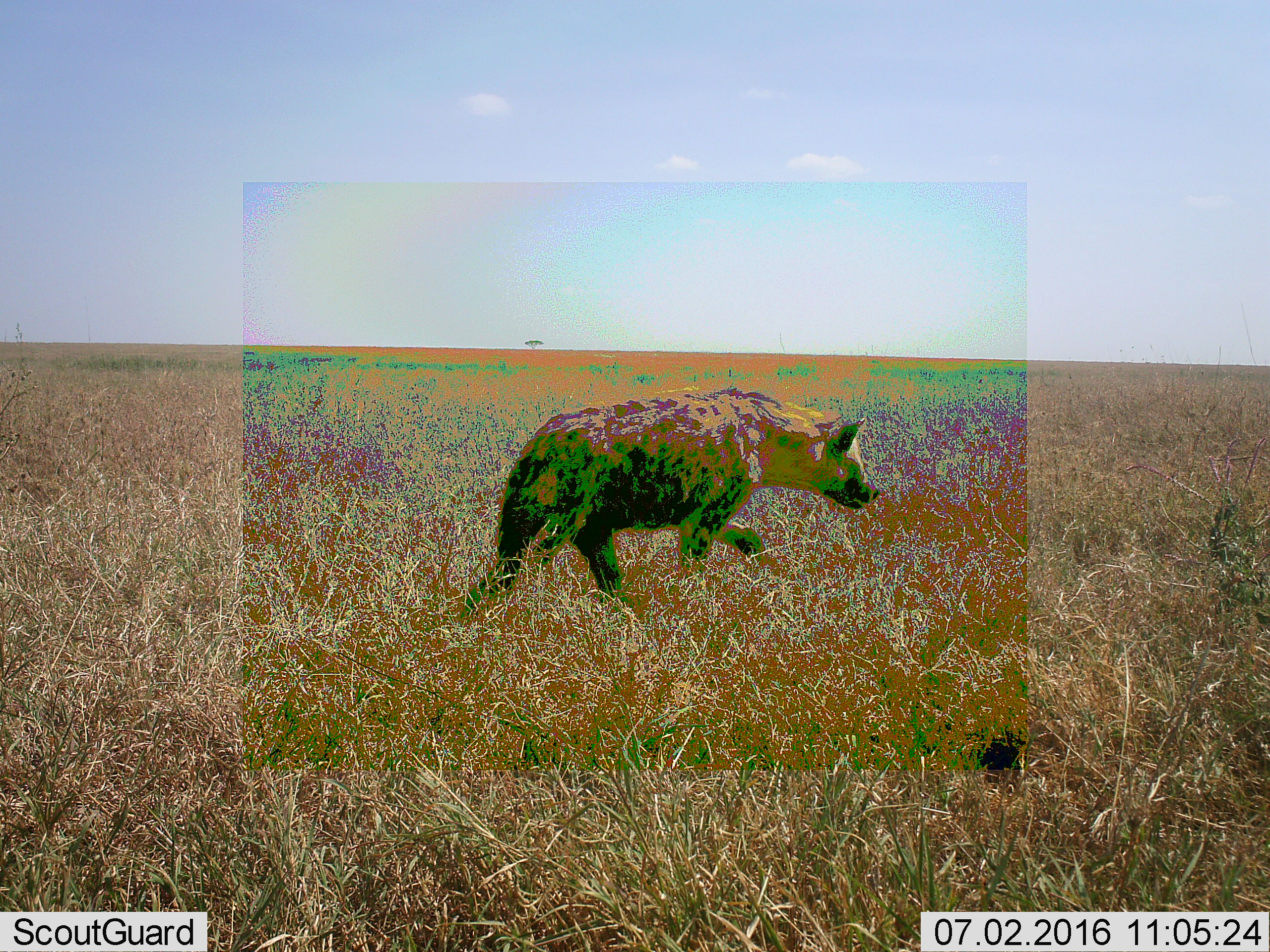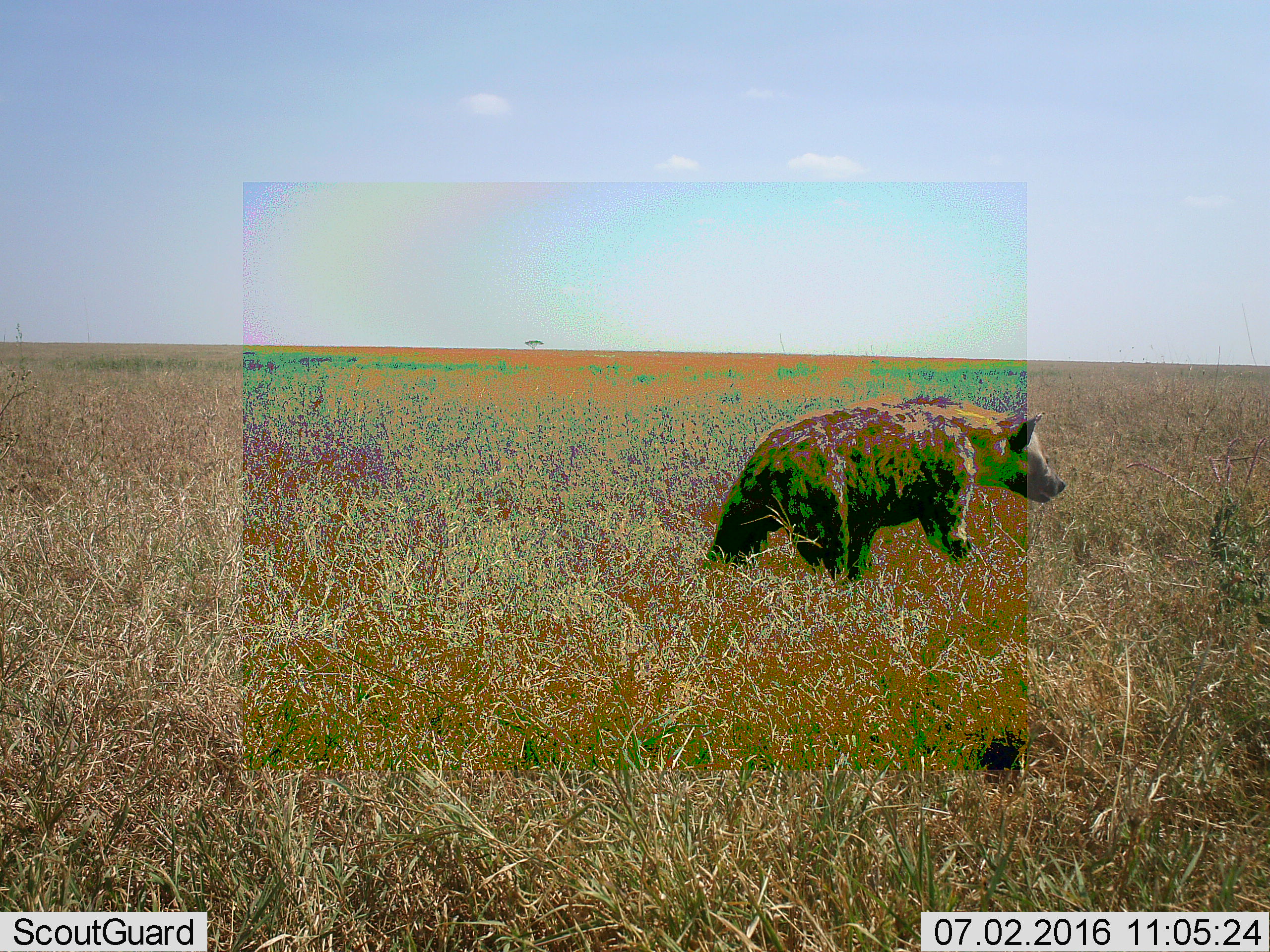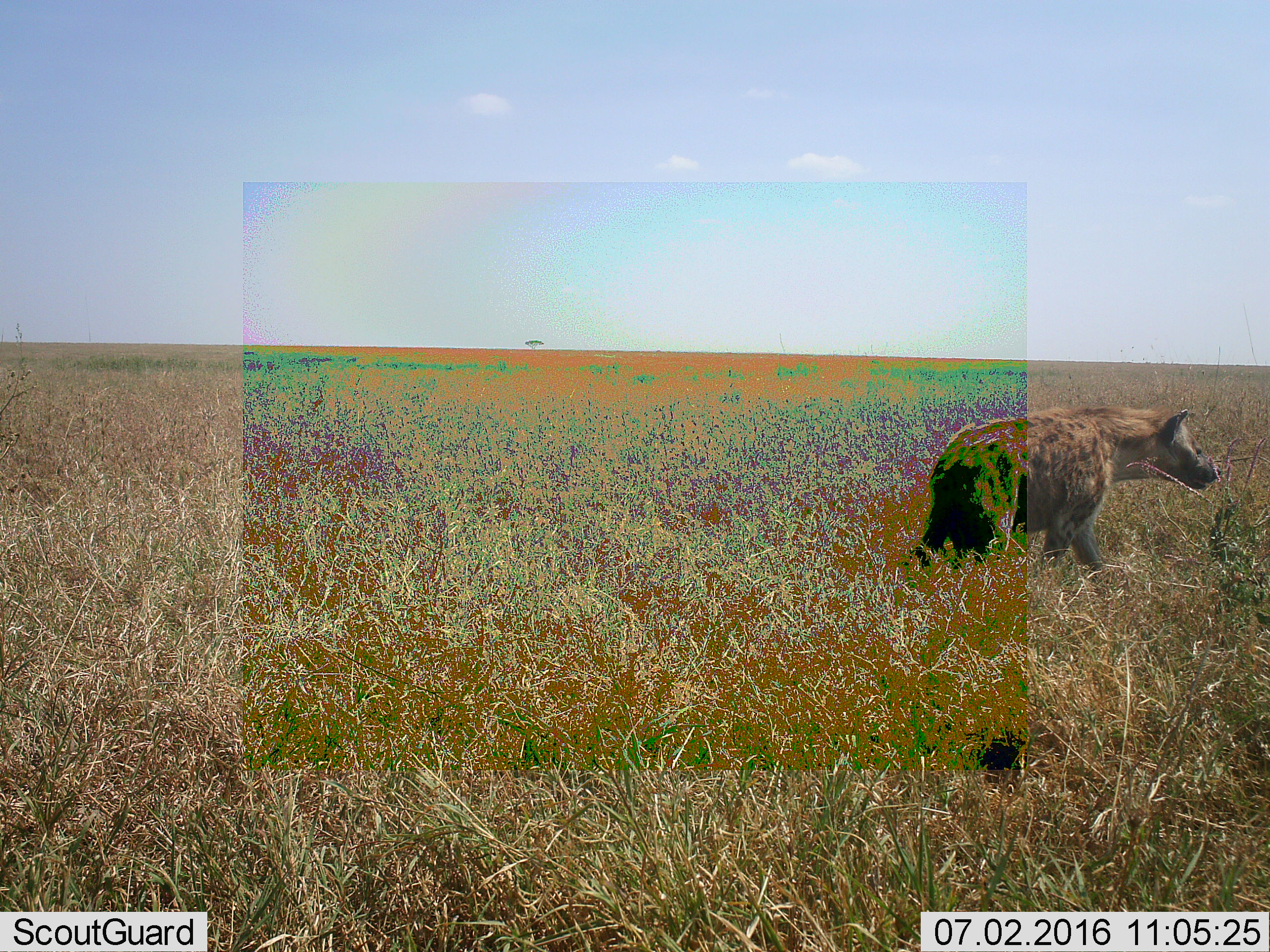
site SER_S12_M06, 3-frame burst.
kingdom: Animalia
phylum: Chordata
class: Mammalia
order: Carnivora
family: Hyaenidae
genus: Crocuta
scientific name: Crocuta crocuta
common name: spotted hyena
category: hyenaspotted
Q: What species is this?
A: Hyenaspotted (spotted hyena) (Crocuta crocuta).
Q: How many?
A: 1.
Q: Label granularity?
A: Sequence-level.